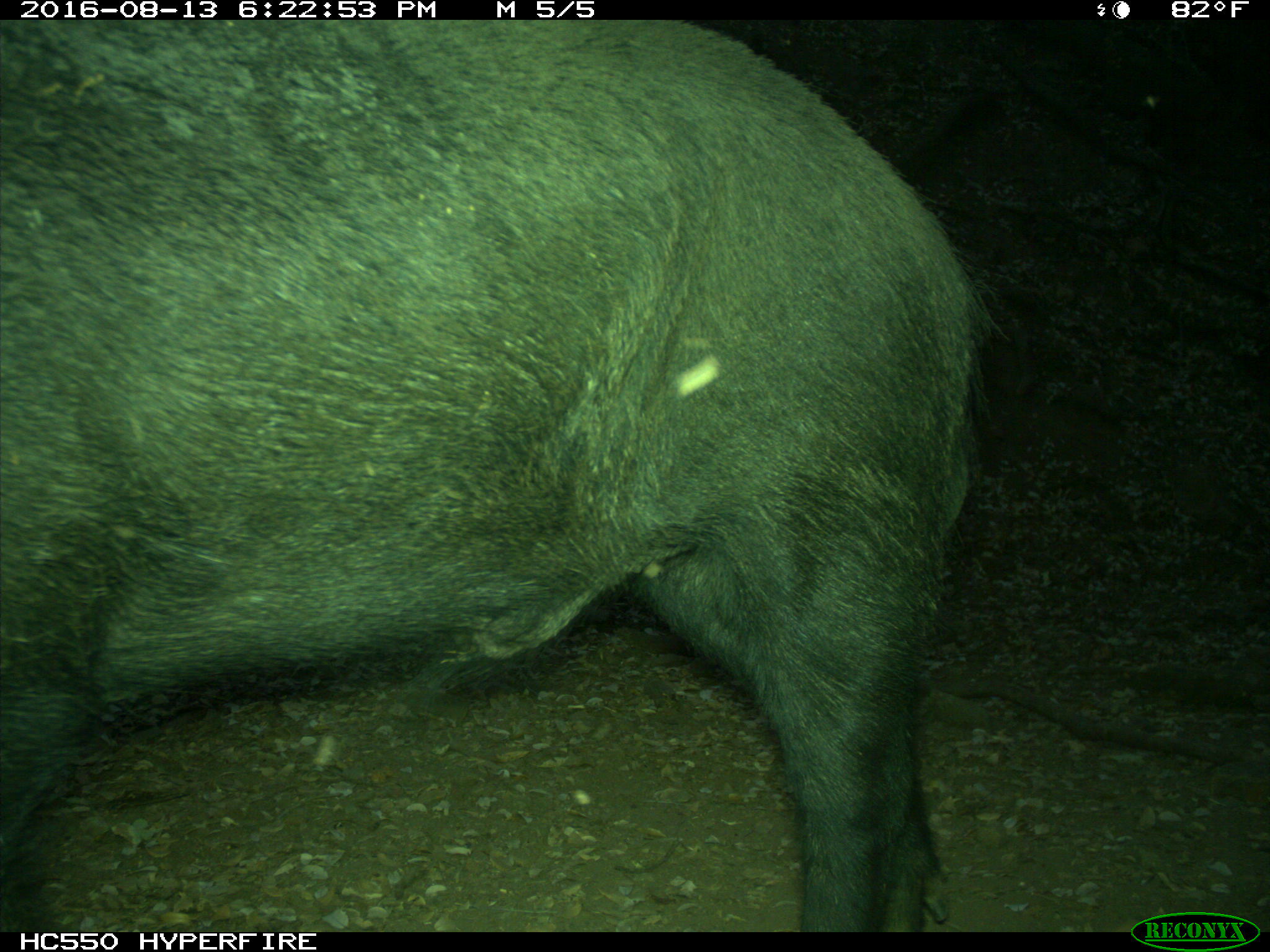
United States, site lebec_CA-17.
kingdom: Animalia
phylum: Chordata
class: Mammalia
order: Artiodactyla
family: Suidae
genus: Sus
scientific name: Sus scrofa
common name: wild boar